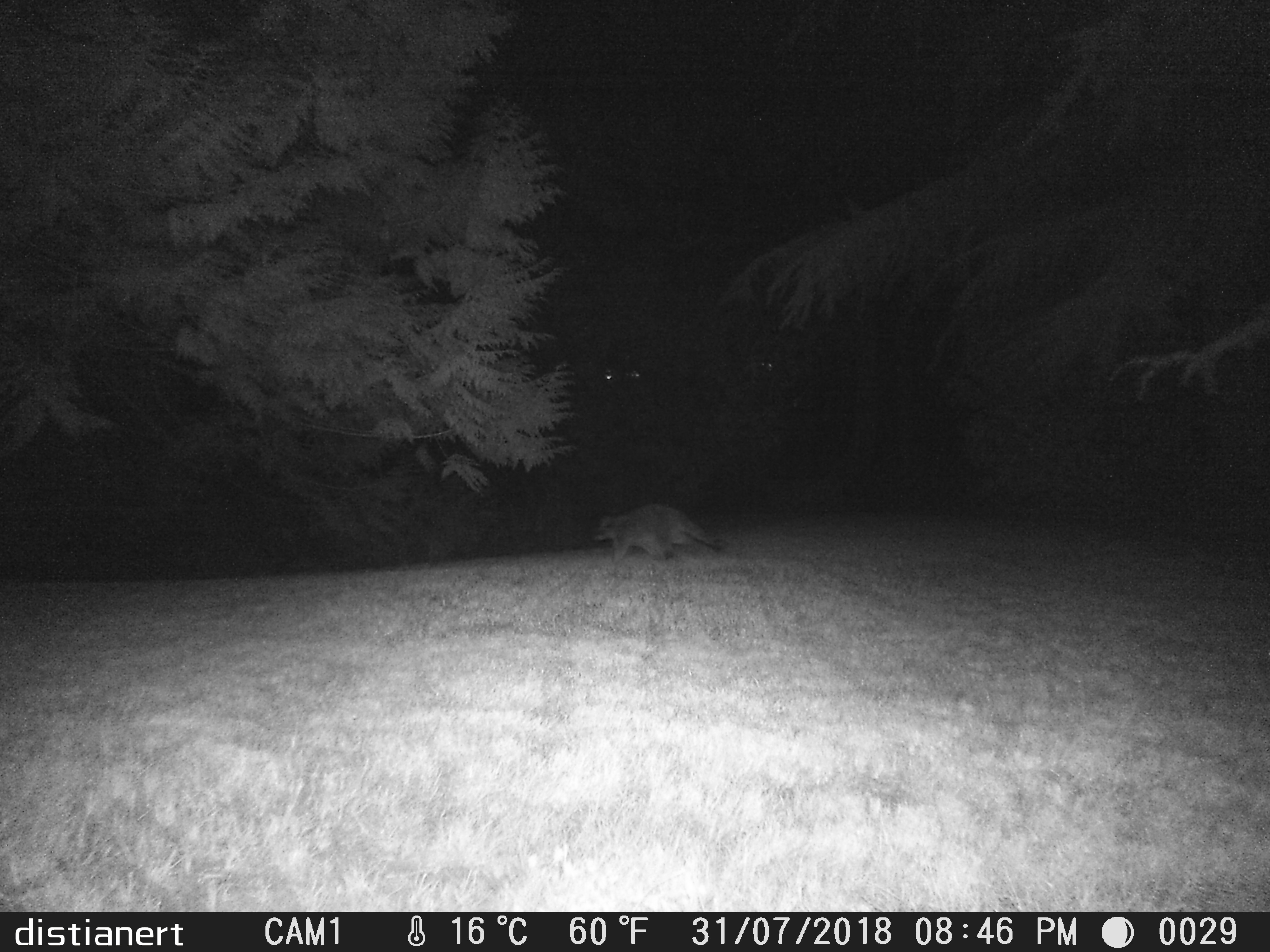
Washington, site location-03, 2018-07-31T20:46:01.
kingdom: Animalia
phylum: Chordata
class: Mammalia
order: Carnivora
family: Procyonidae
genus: Procyon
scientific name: Procyon lotor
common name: common raccoon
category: raccoon